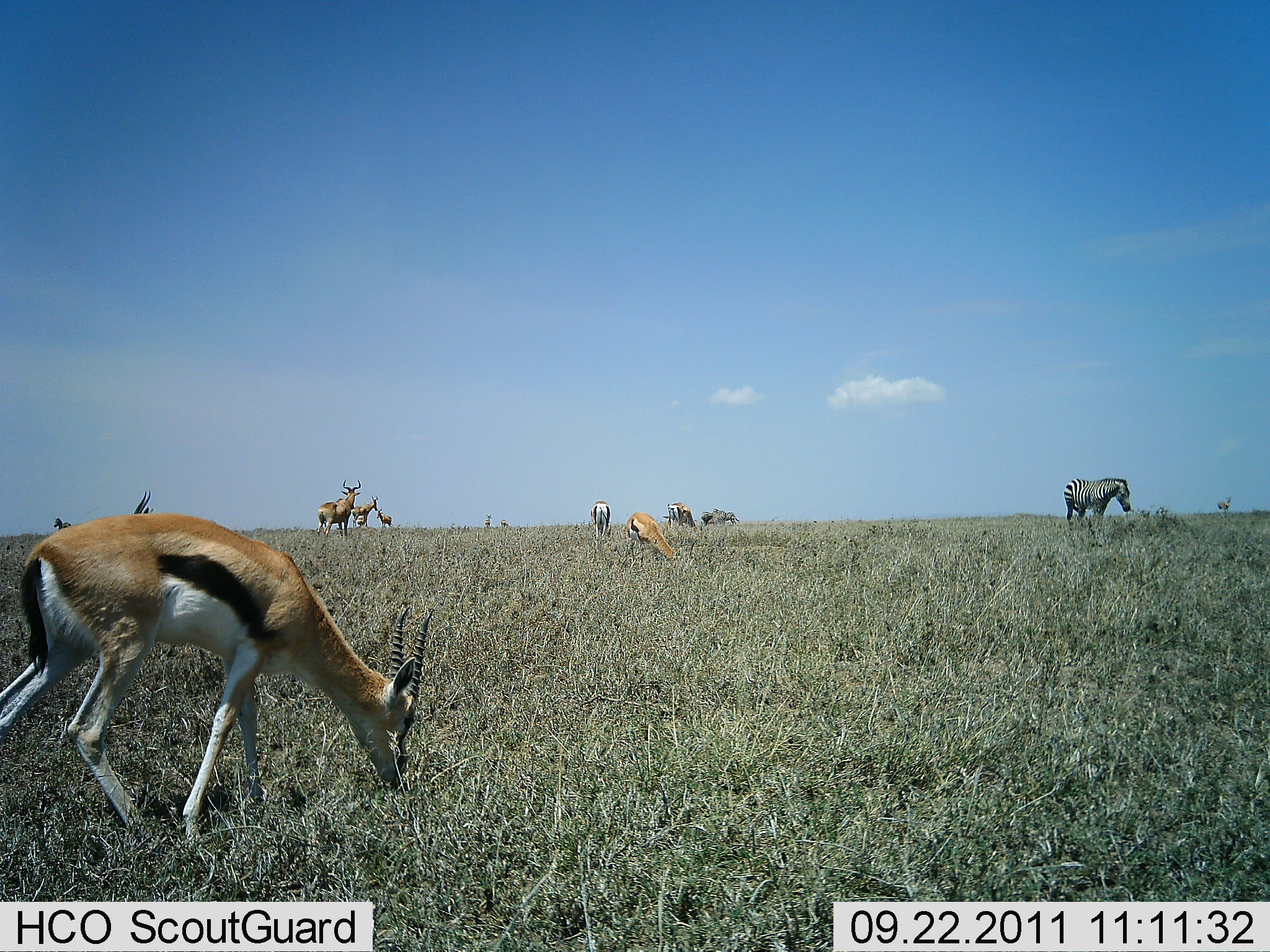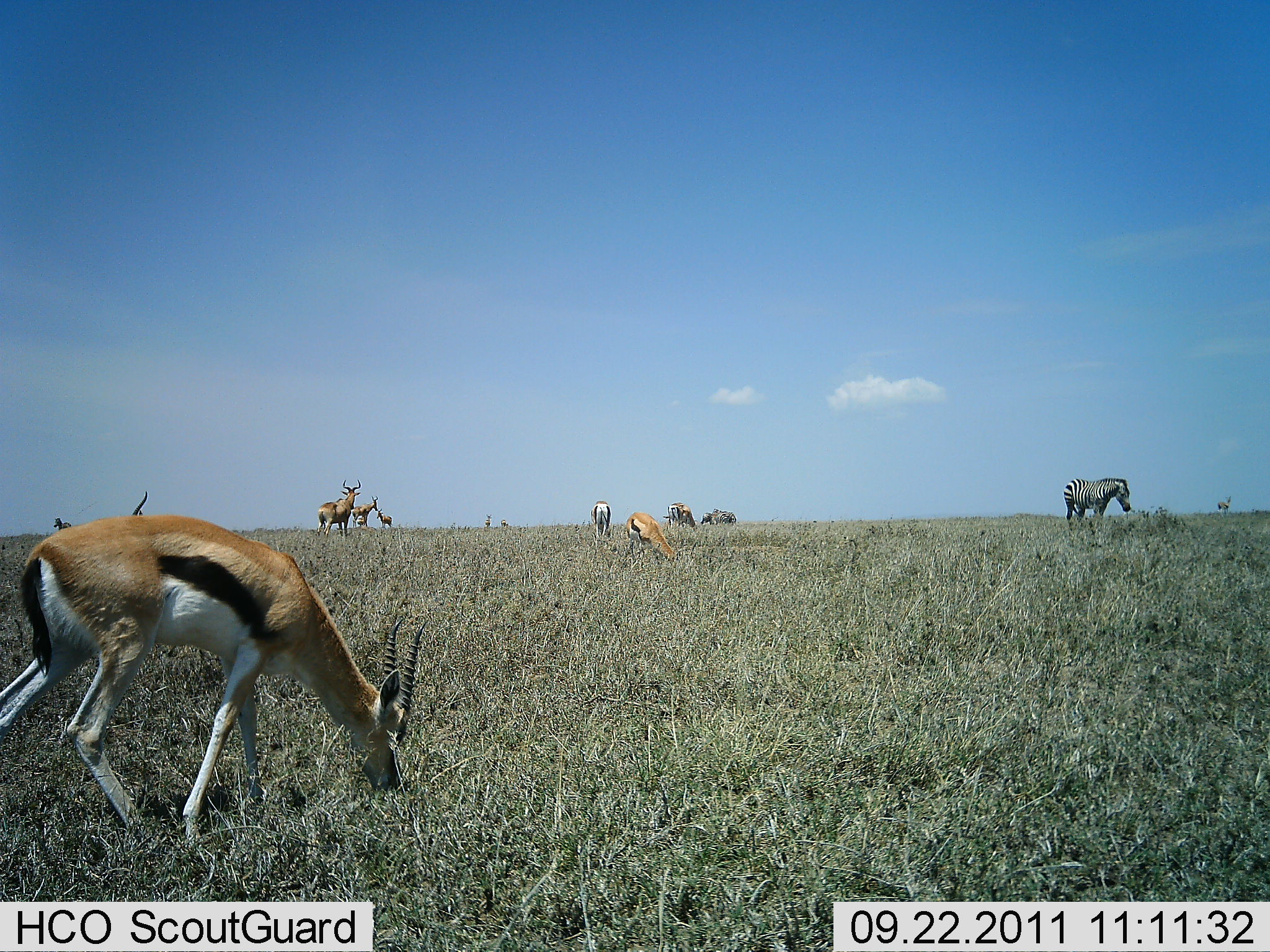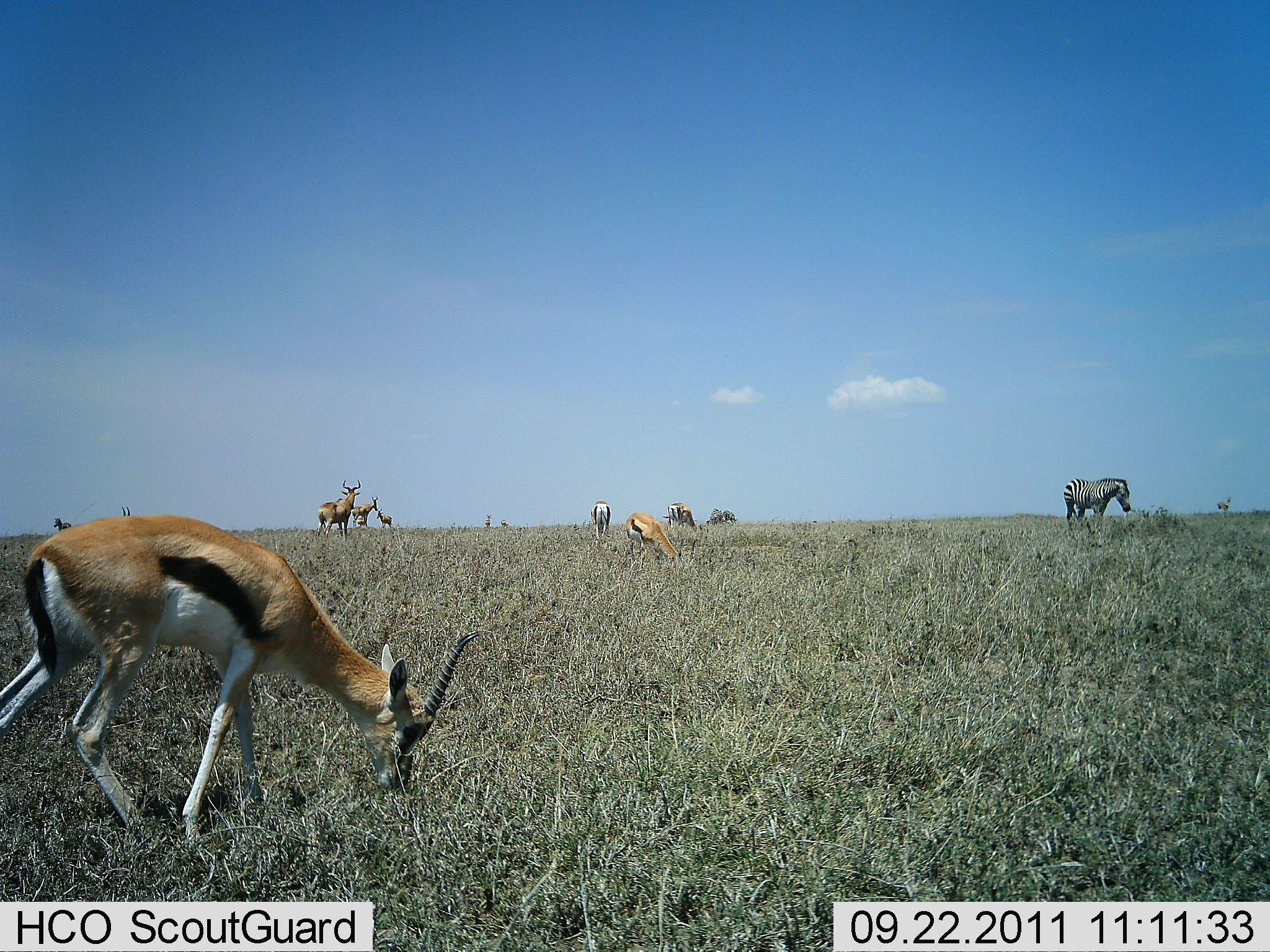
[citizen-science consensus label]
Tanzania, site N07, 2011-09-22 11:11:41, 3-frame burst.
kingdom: Animalia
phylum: Chordata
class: Mammalia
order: Artiodactyla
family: Bovidae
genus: Eudorcas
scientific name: Eudorcas thomsonii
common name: thomson's gazelle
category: gazellethomsons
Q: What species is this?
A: Gazellethomsons (thomson's gazelle) (Eudorcas thomsonii).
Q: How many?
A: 5.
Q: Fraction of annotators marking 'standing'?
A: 30%.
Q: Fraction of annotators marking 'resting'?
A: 0%.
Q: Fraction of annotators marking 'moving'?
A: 4%.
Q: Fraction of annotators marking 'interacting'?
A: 0%.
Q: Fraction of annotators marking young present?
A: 0%.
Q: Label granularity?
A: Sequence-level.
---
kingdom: Animalia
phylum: Chordata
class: Mammalia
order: Artiodactyla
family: Bovidae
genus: Alcelaphus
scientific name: Alcelaphus buselaphus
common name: hartebeest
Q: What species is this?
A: Hartebeest (Alcelaphus buselaphus).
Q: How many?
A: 3.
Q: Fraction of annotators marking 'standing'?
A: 100%.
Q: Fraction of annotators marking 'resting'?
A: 0%.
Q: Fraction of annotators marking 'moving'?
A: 0%.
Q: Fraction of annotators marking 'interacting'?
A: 11%.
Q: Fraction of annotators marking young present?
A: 22%.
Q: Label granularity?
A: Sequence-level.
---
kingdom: Animalia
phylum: Chordata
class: Mammalia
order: Perissodactyla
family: Equidae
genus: Equus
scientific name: Equus quagga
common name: plains zebra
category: zebra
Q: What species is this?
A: Zebra (plains zebra) (Equus quagga).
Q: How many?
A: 1.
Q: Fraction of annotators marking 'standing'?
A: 78%.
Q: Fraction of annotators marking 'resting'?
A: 0%.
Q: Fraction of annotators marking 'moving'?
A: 4%.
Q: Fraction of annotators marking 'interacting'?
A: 0%.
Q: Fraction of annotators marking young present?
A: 0%.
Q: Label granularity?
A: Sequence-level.